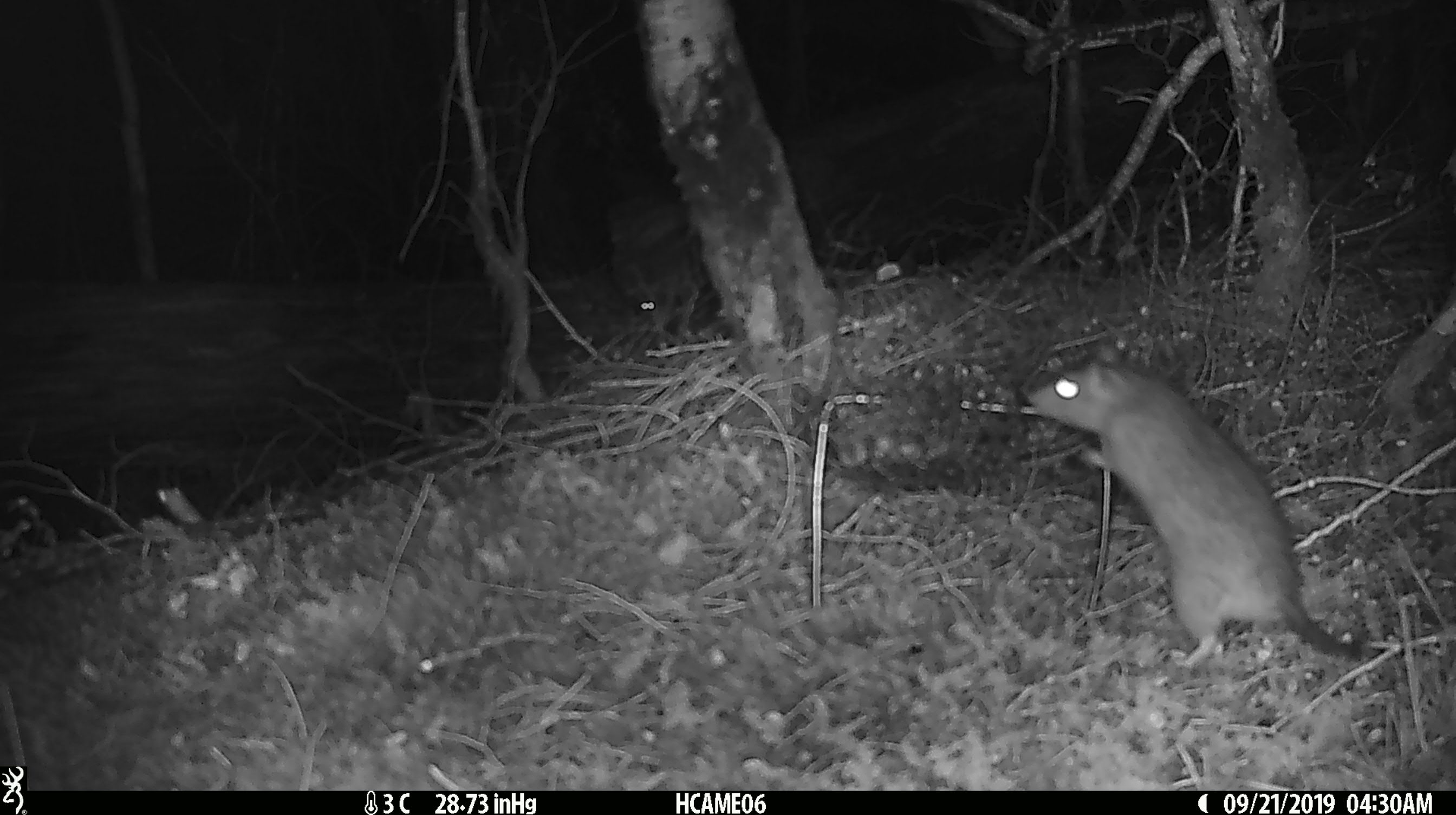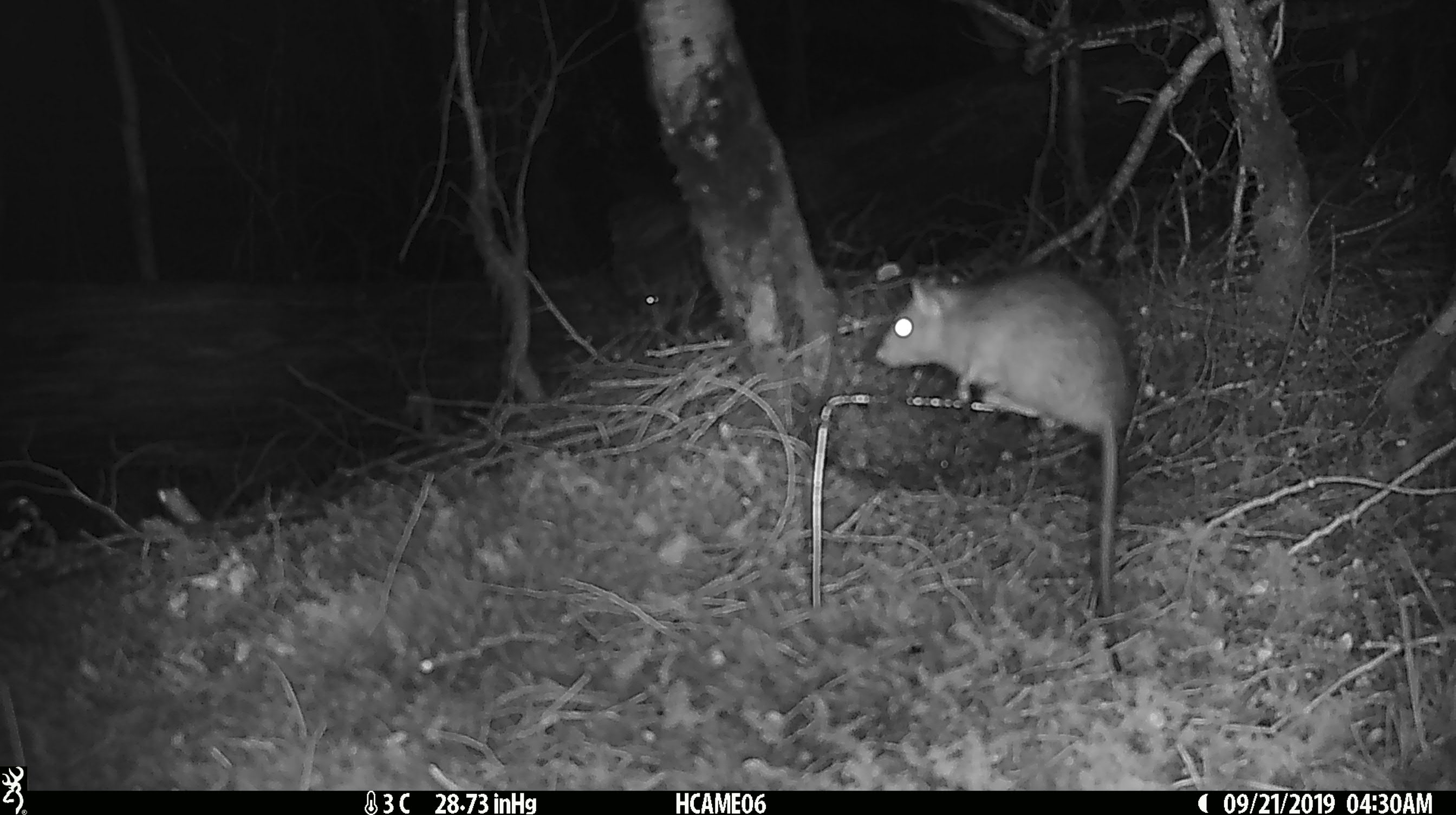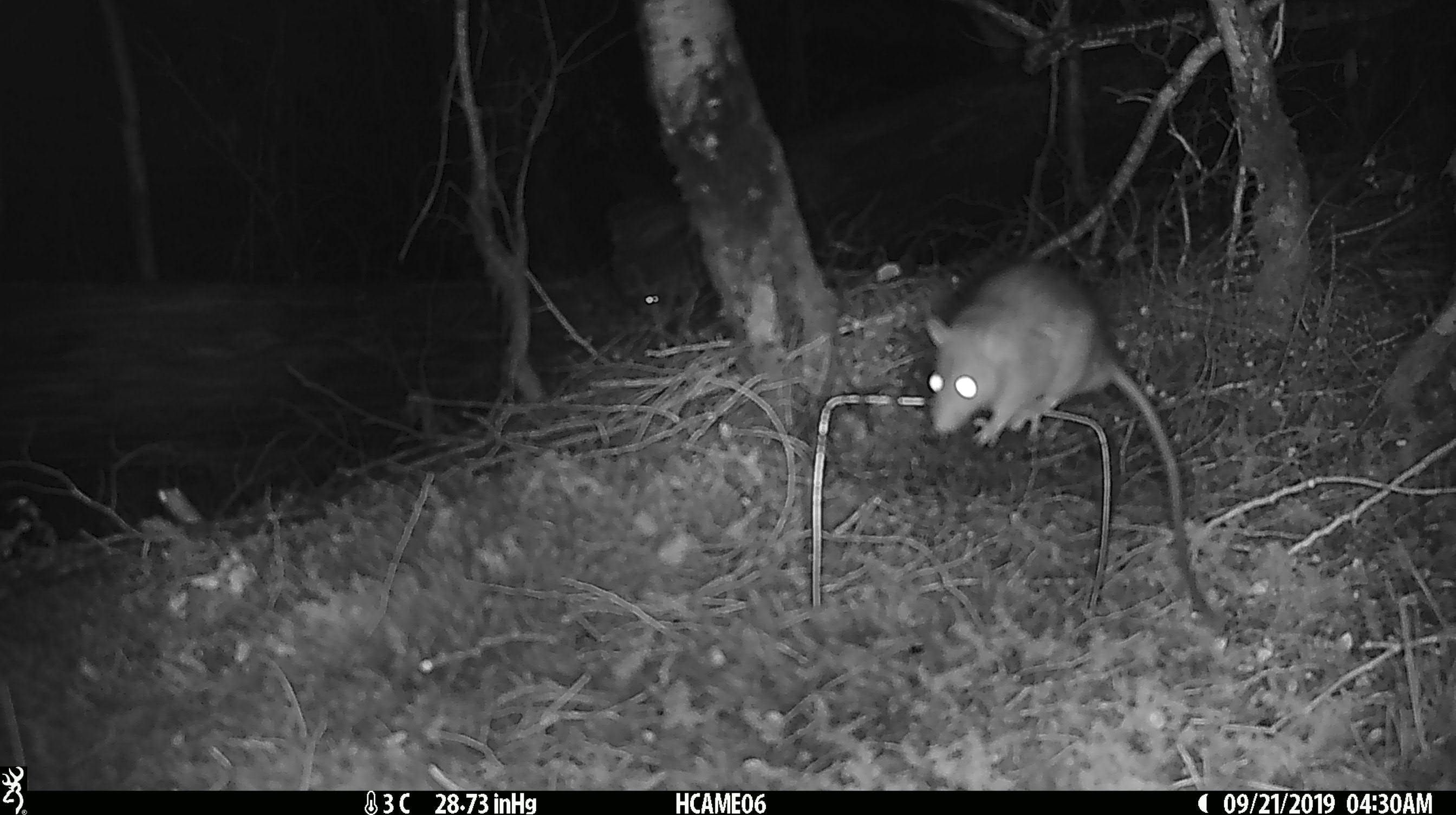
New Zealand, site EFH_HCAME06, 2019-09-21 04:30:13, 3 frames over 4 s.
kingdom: Animalia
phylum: Chordata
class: Mammalia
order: Rodentia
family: Muridae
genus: Rattus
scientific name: Rattus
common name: rat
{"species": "rat (Rattus)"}